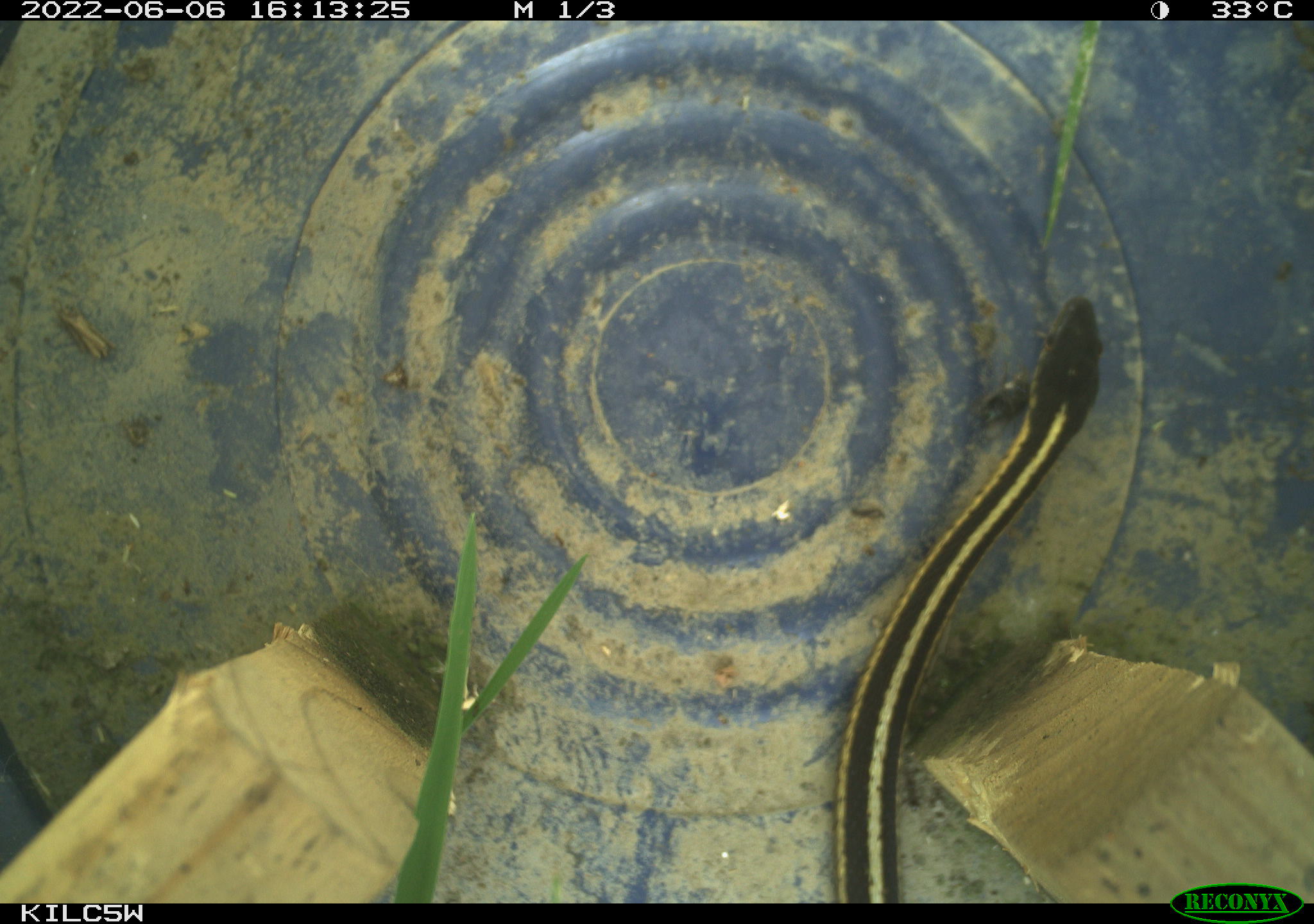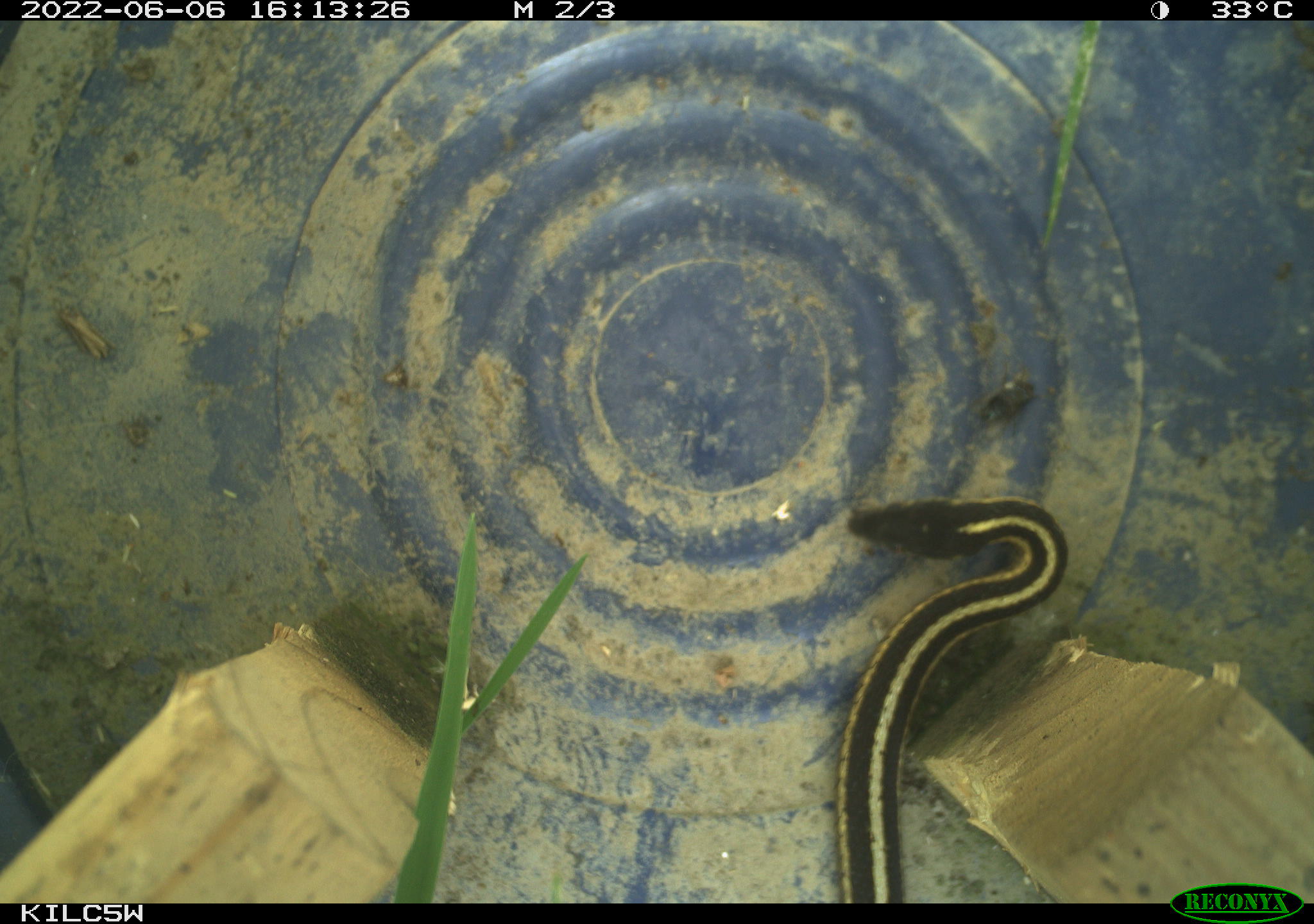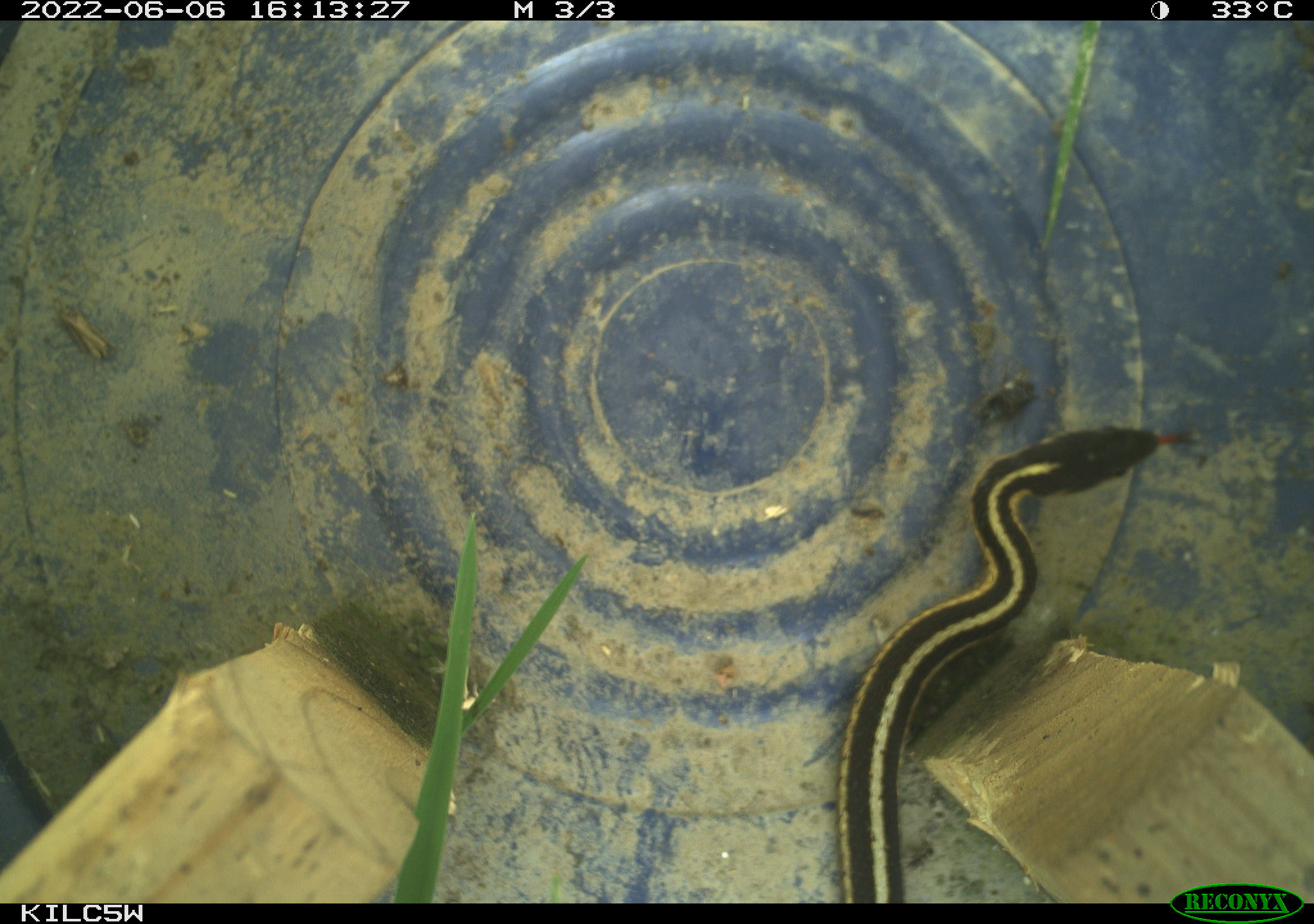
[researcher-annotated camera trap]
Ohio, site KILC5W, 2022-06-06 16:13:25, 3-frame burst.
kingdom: Animalia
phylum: Chordata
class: Reptilia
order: Squamata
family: Colubridae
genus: Thamnophis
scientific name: Thamnophis sirtalis sirtalis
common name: eastern gartersnake